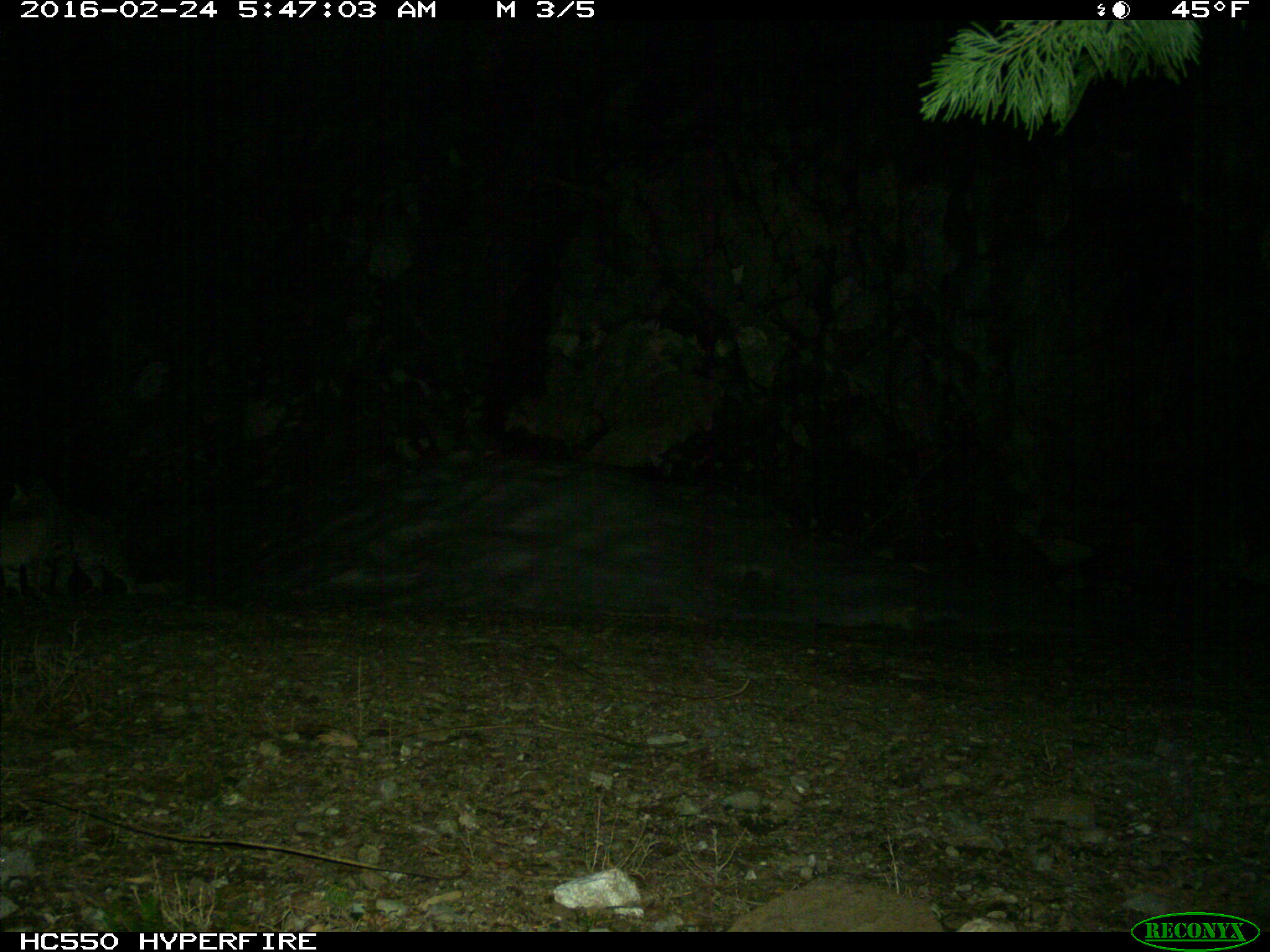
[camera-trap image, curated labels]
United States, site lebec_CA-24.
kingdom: Animalia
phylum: Chordata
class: Mammalia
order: Carnivora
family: Felidae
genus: Lynx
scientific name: Lynx rufus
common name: bobcat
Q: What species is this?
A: Lynx rufus (bobcat).